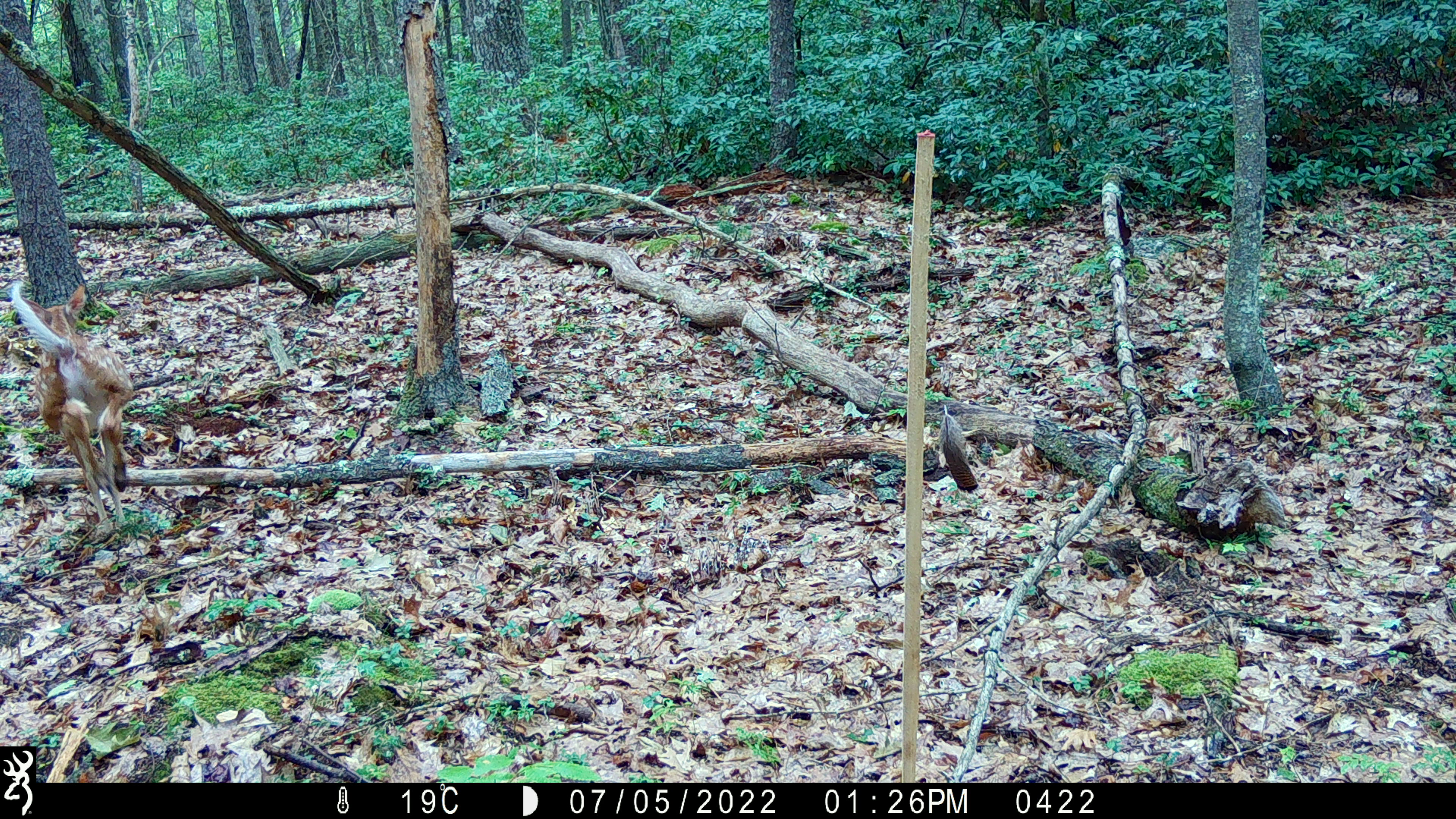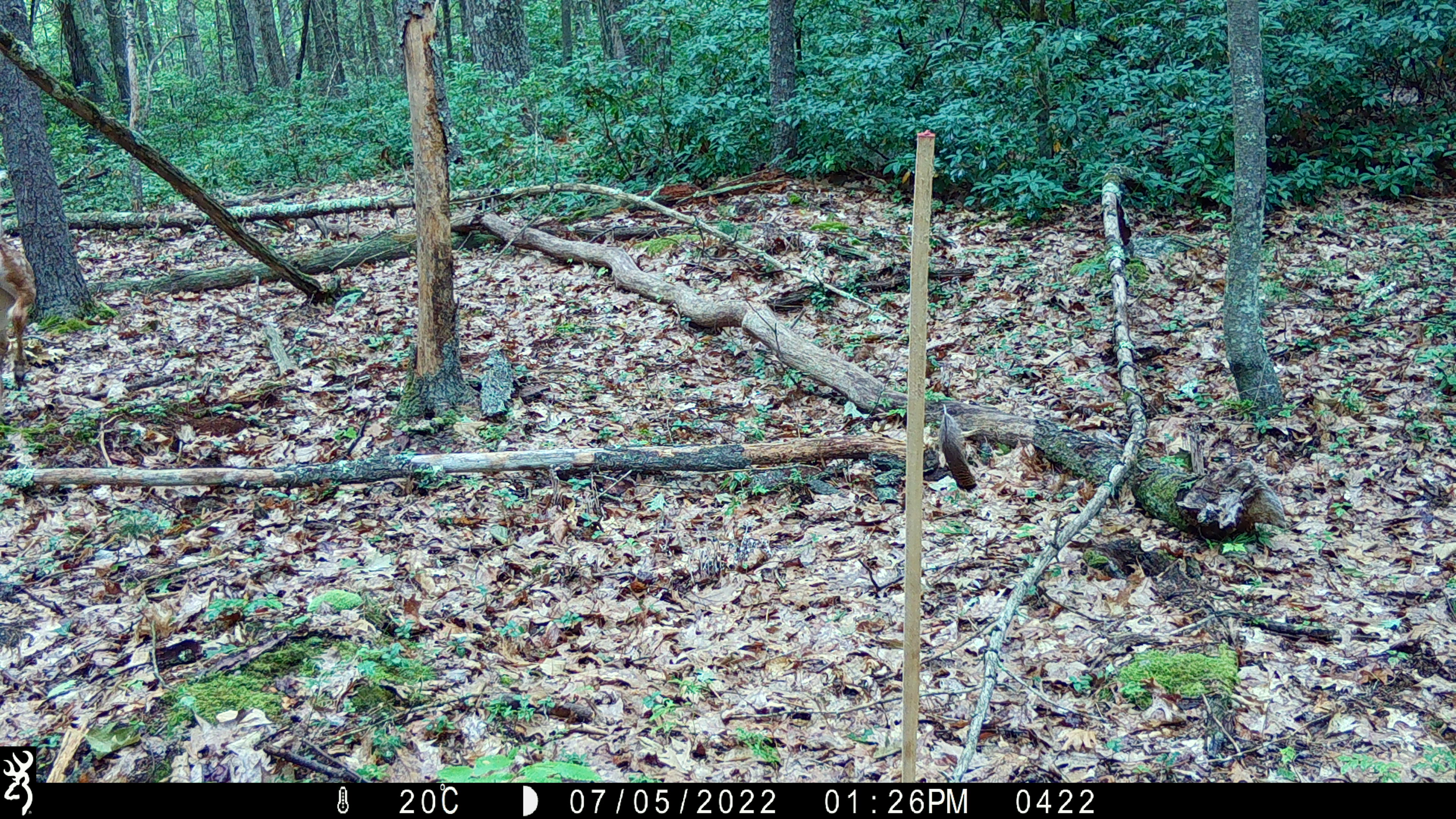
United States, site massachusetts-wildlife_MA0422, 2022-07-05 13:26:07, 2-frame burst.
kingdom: Animalia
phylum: Chordata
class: Mammalia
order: Artiodactyla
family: Cervidae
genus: Odocoileus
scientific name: Odocoileus virginianus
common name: white-tailed deer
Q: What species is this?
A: White-tailed deer (Odocoileus virginianus).